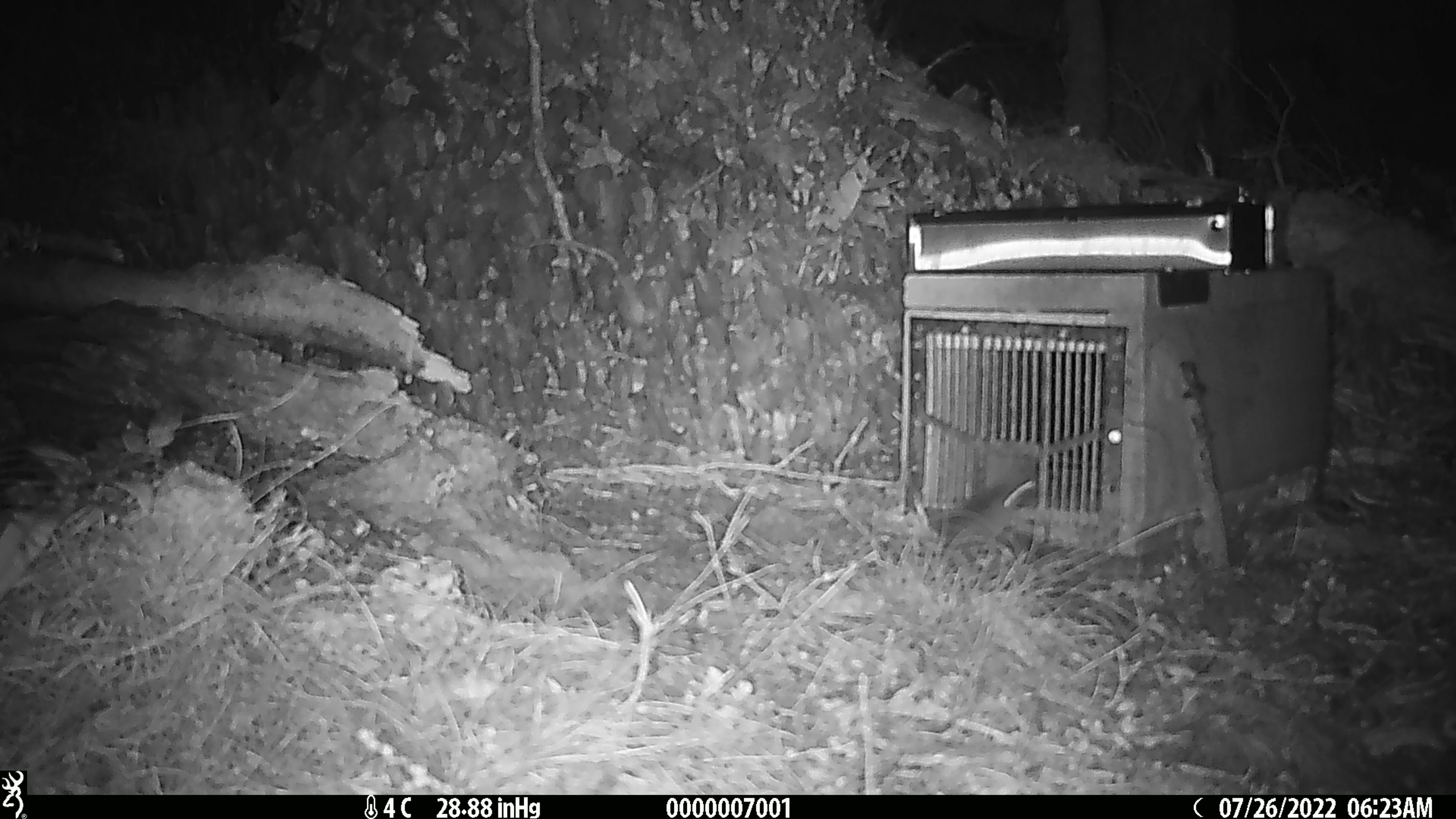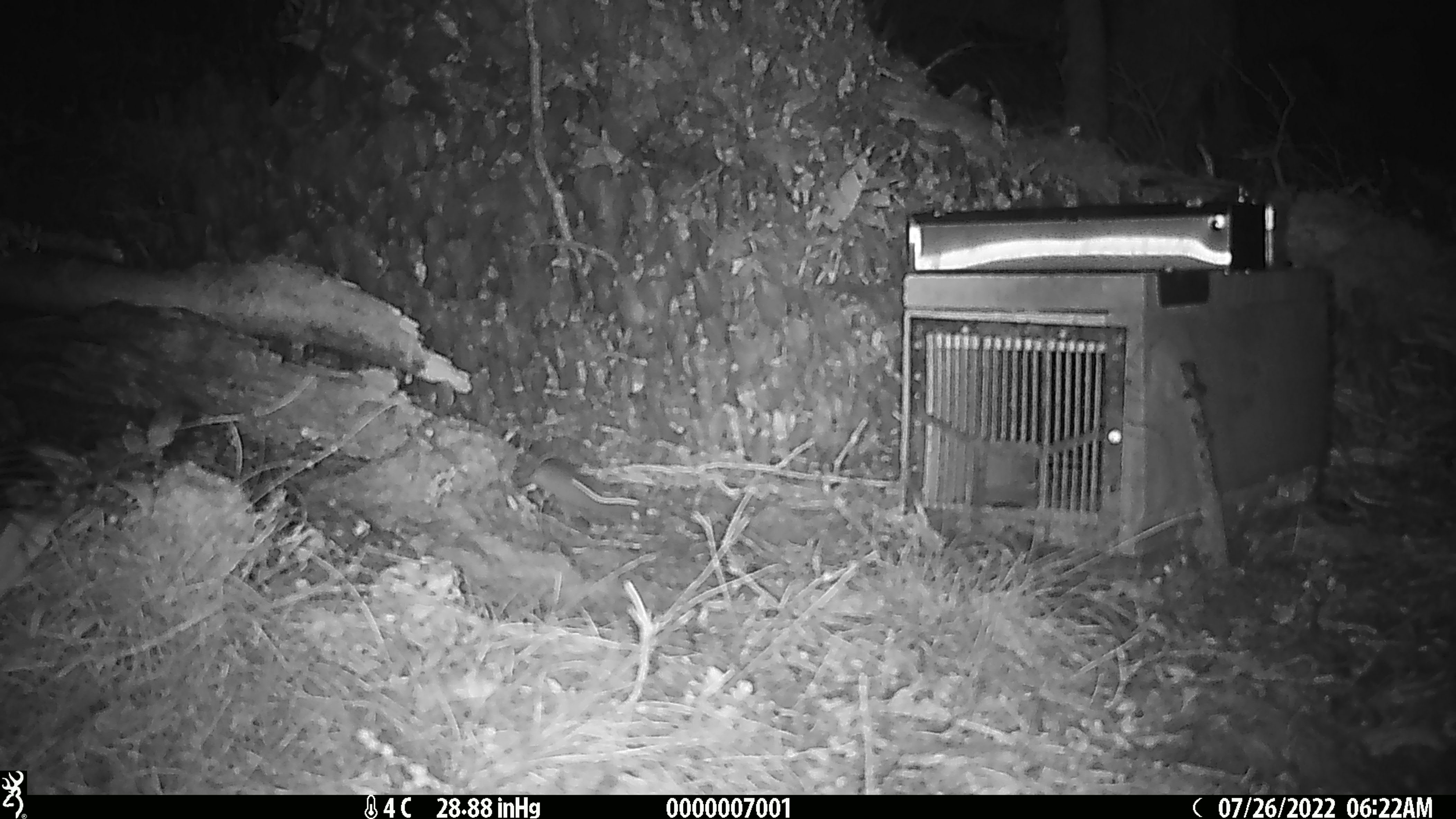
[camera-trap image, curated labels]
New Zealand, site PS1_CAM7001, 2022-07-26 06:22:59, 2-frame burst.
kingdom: Animalia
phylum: Chordata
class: Mammalia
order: Rodentia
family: Muridae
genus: Mus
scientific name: Mus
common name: mouse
Mouse (Mus).